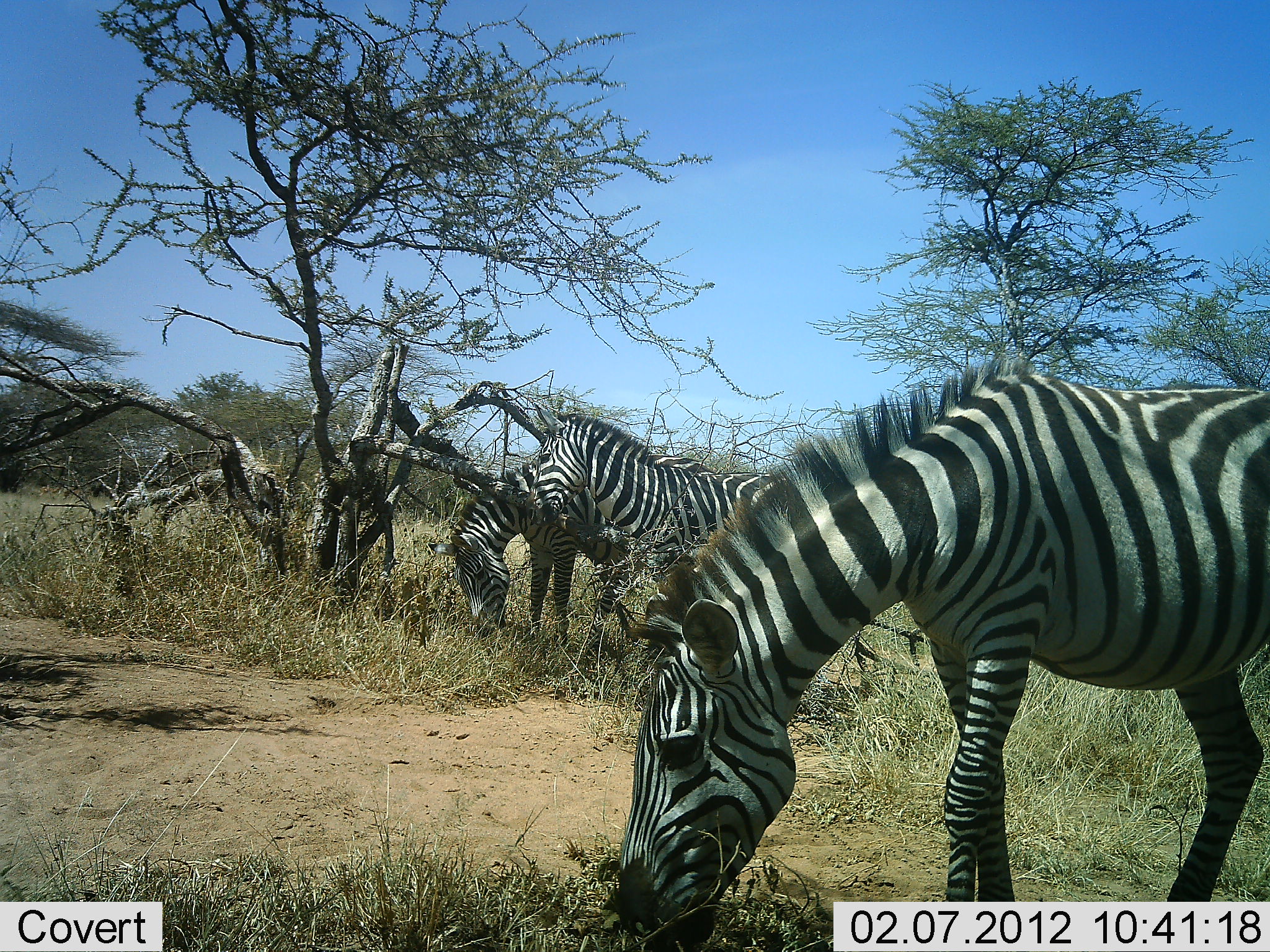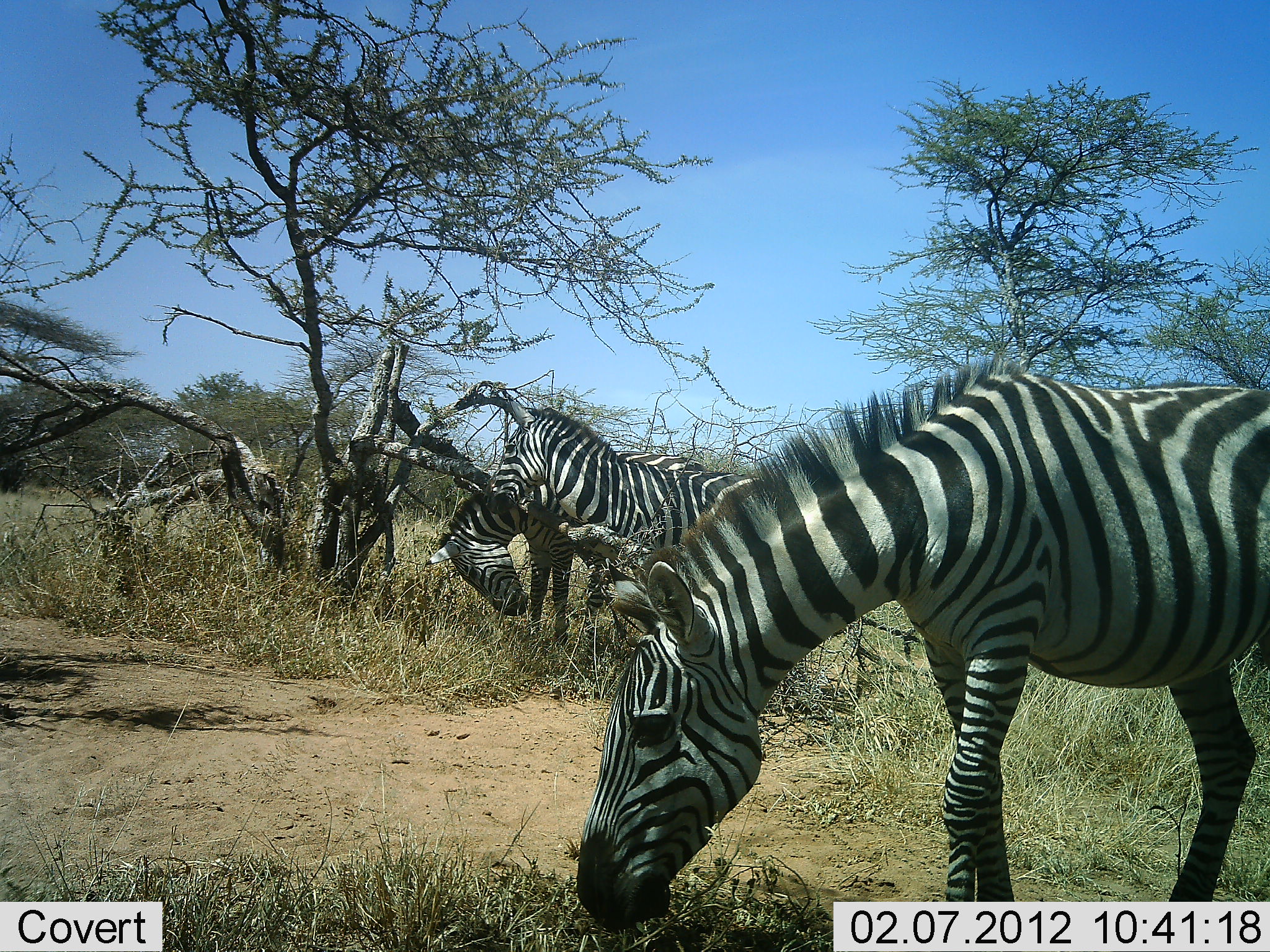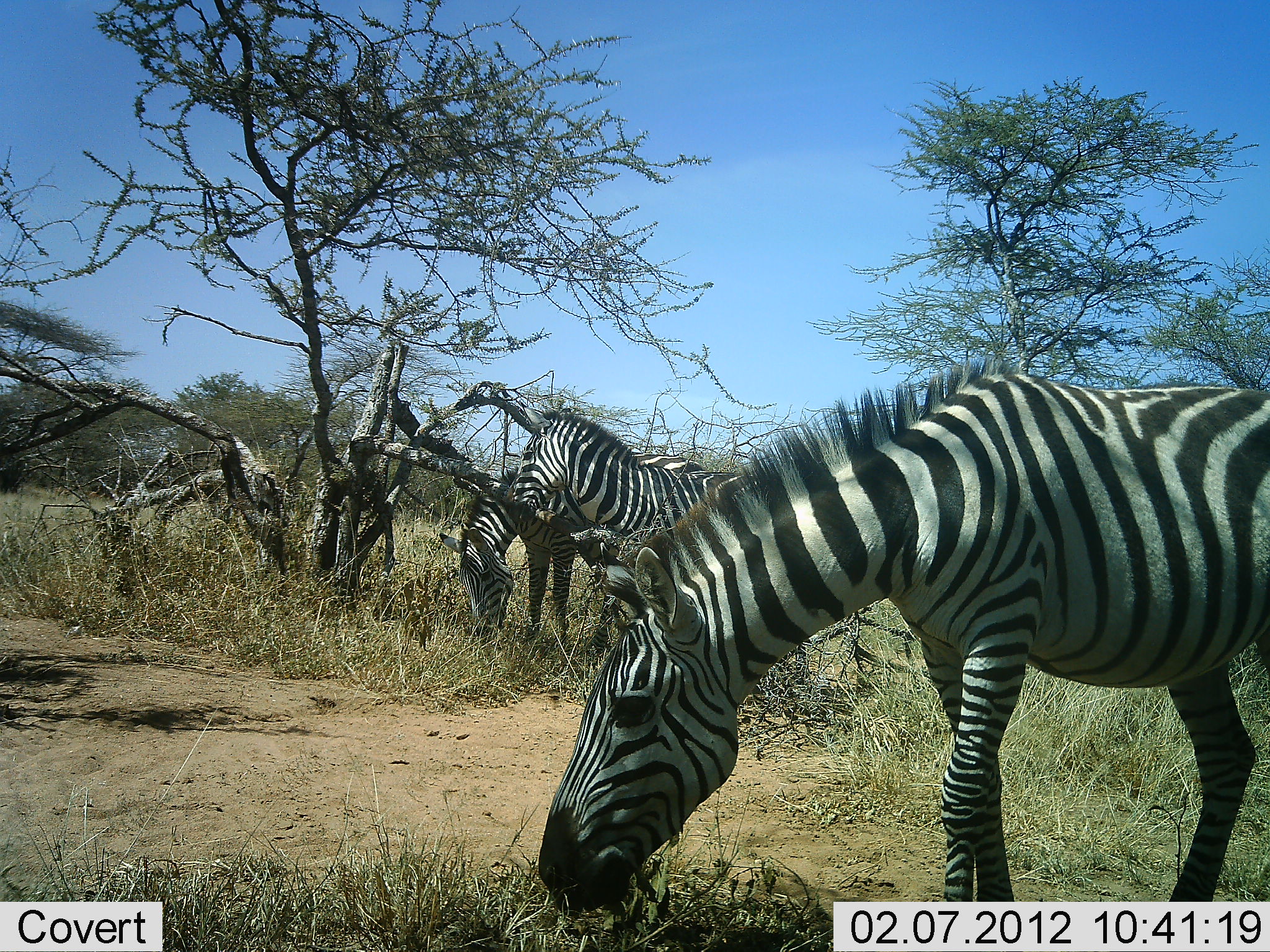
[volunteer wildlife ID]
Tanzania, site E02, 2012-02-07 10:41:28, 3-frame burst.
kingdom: Animalia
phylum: Chordata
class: Mammalia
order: Perissodactyla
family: Equidae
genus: Equus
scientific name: Equus quagga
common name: plains zebra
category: zebra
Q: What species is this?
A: Zebra (plains zebra) (Equus quagga).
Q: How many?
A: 3.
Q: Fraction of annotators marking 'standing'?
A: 54%.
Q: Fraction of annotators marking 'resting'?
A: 4%.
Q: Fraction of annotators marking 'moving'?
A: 12%.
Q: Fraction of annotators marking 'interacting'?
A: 19%.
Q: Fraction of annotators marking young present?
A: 0%.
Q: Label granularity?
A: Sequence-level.